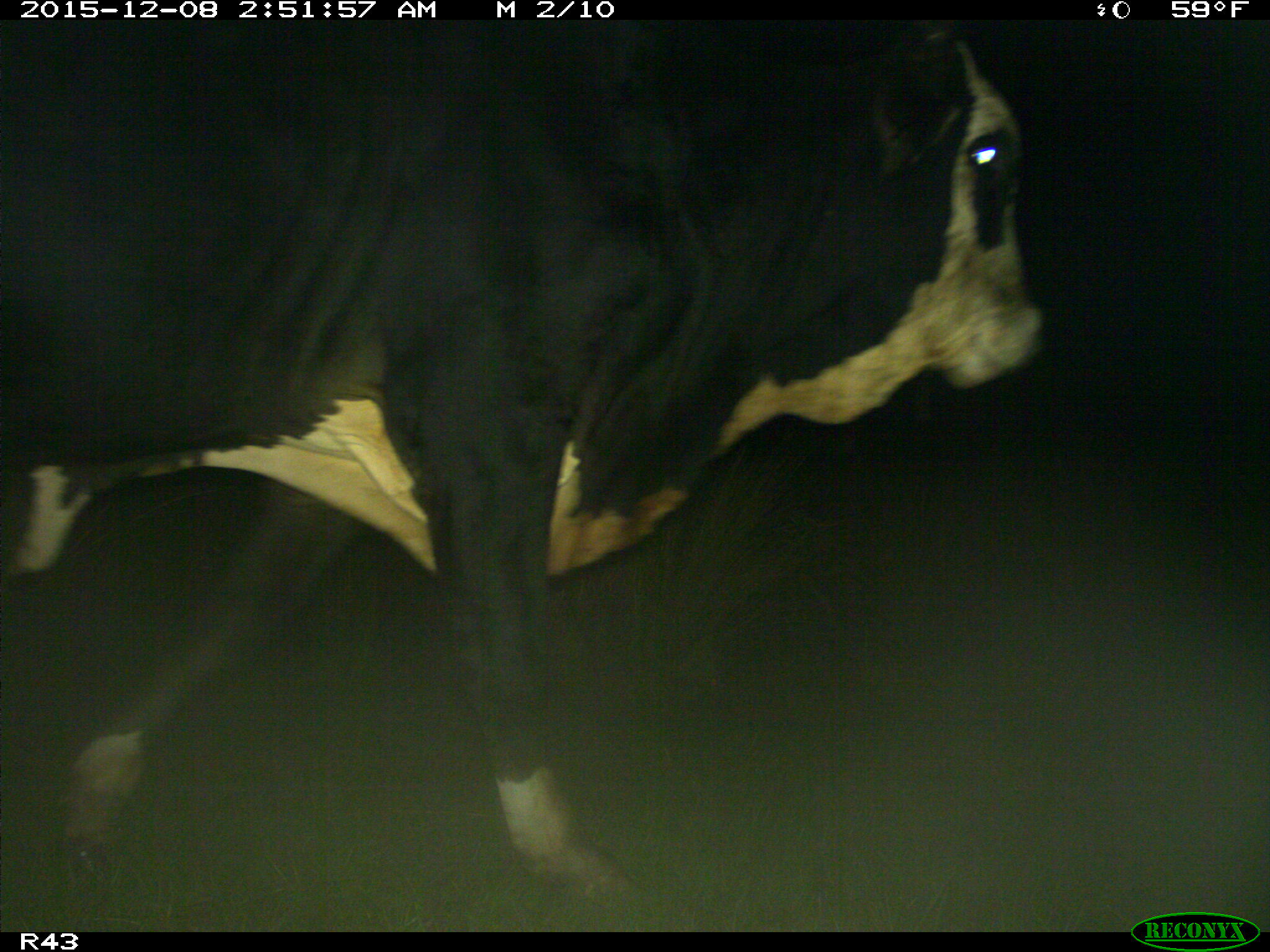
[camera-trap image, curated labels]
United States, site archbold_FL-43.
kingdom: Animalia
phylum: Chordata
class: Mammalia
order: Artiodactyla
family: Bovidae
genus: Bos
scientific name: Bos taurus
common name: domestic cow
Bos taurus (domestic cow).